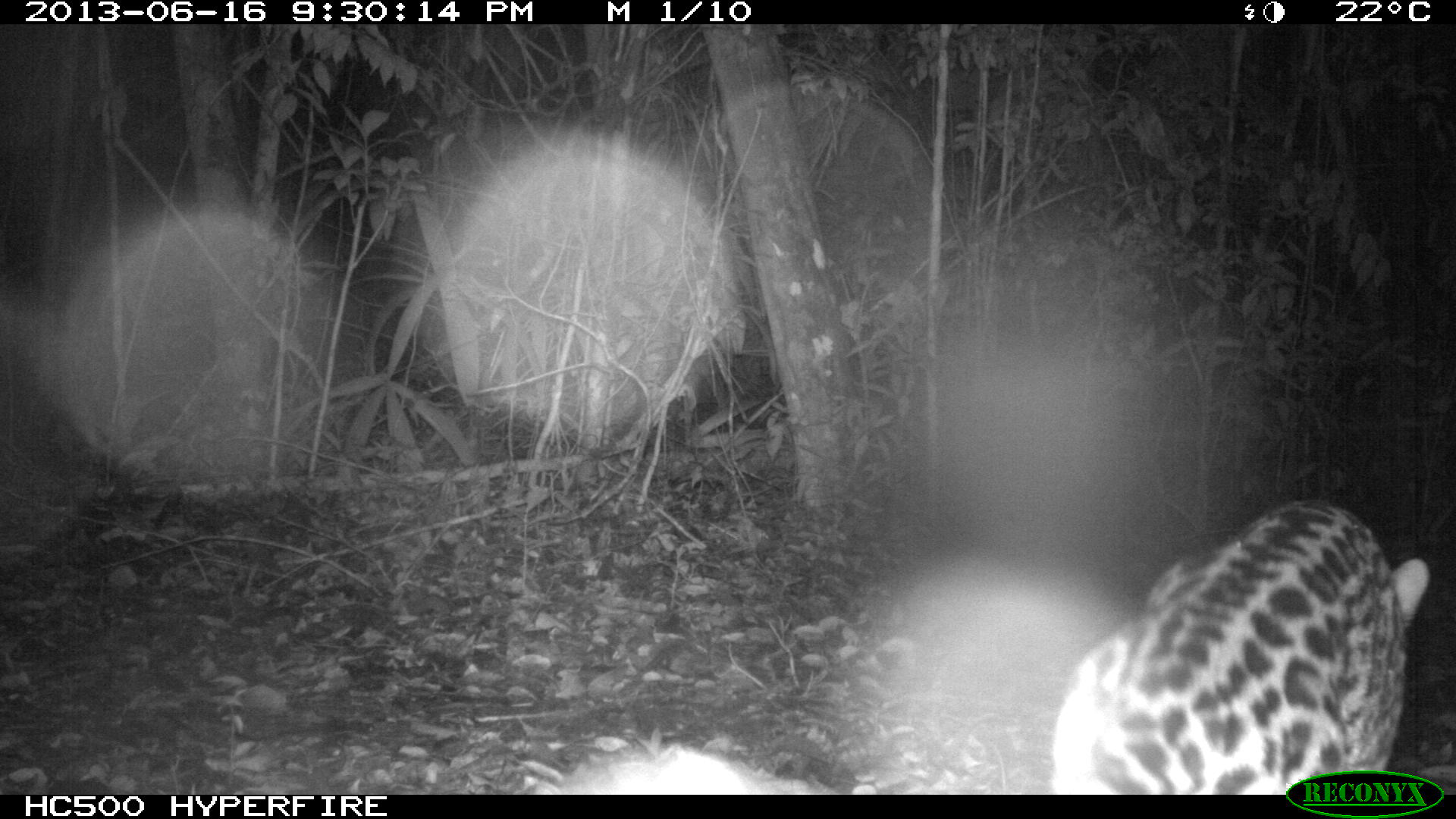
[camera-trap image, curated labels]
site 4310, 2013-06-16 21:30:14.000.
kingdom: Animalia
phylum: Chordata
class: Mammalia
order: Carnivora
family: Felidae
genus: Leopardus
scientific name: Leopardus pardalis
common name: ocelot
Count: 1.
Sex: female.